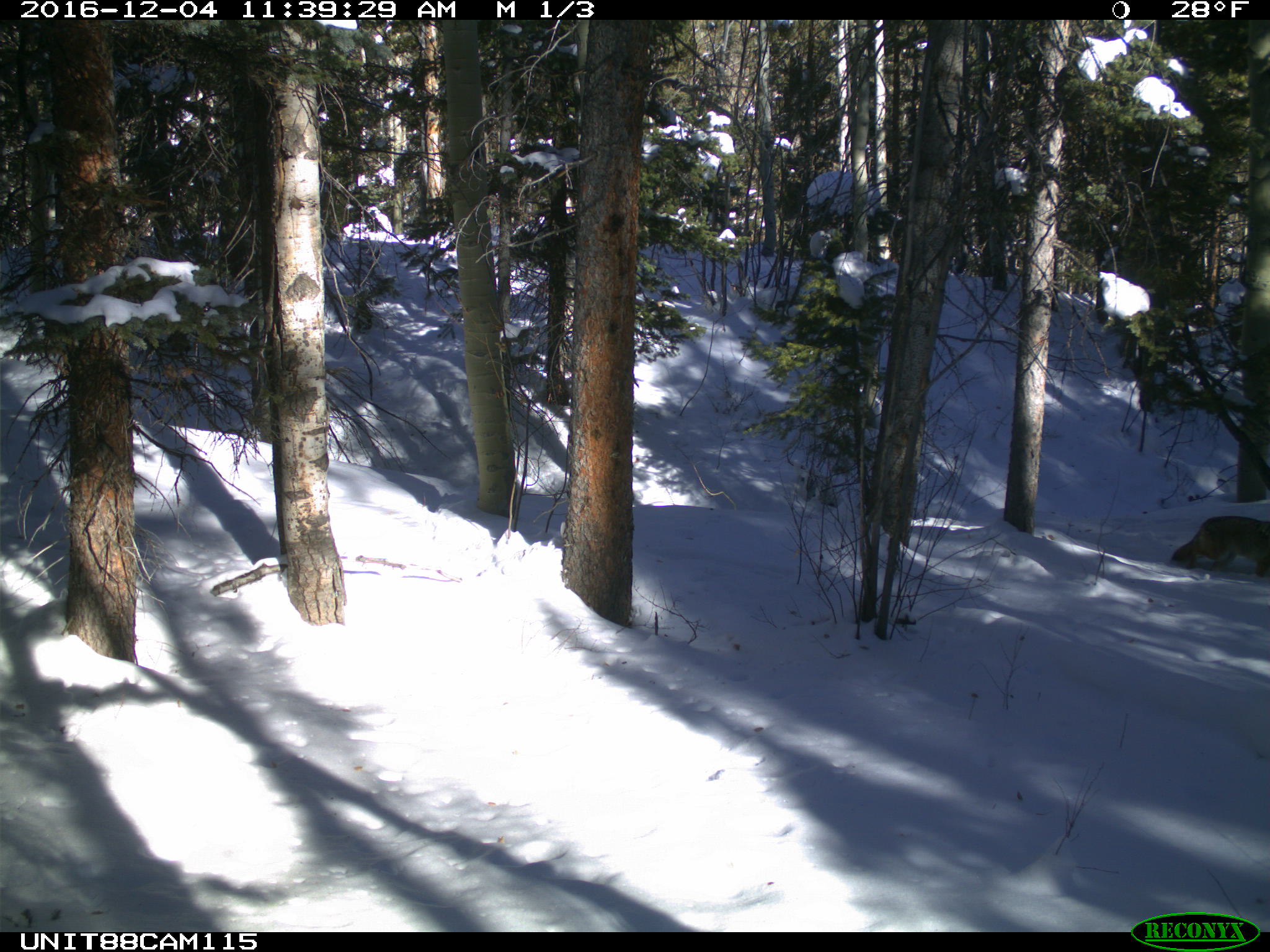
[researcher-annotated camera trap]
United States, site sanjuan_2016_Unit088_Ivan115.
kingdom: Animalia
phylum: Chordata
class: Mammalia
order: Carnivora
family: Canidae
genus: Canis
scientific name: Canis latrans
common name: coyote